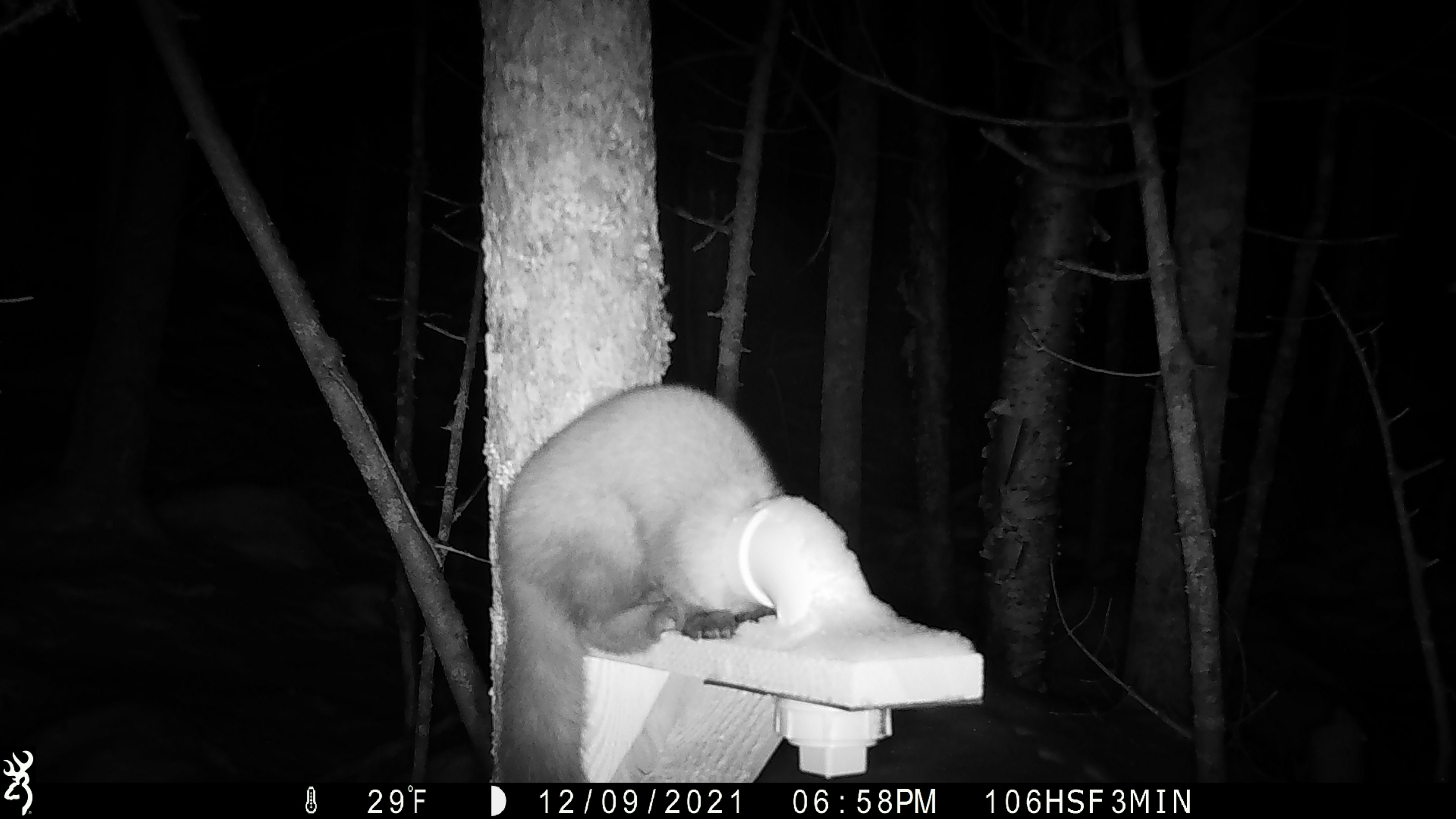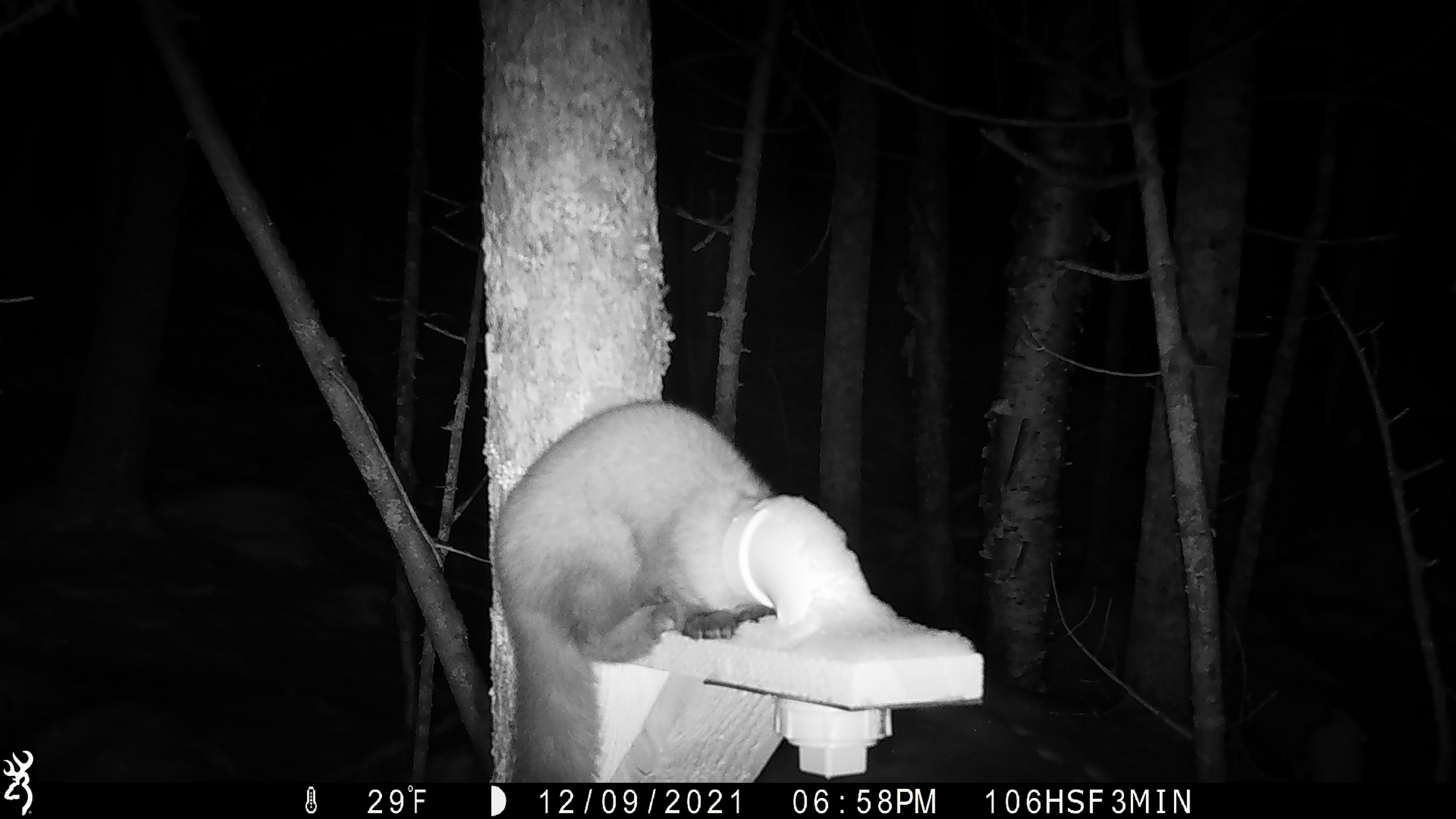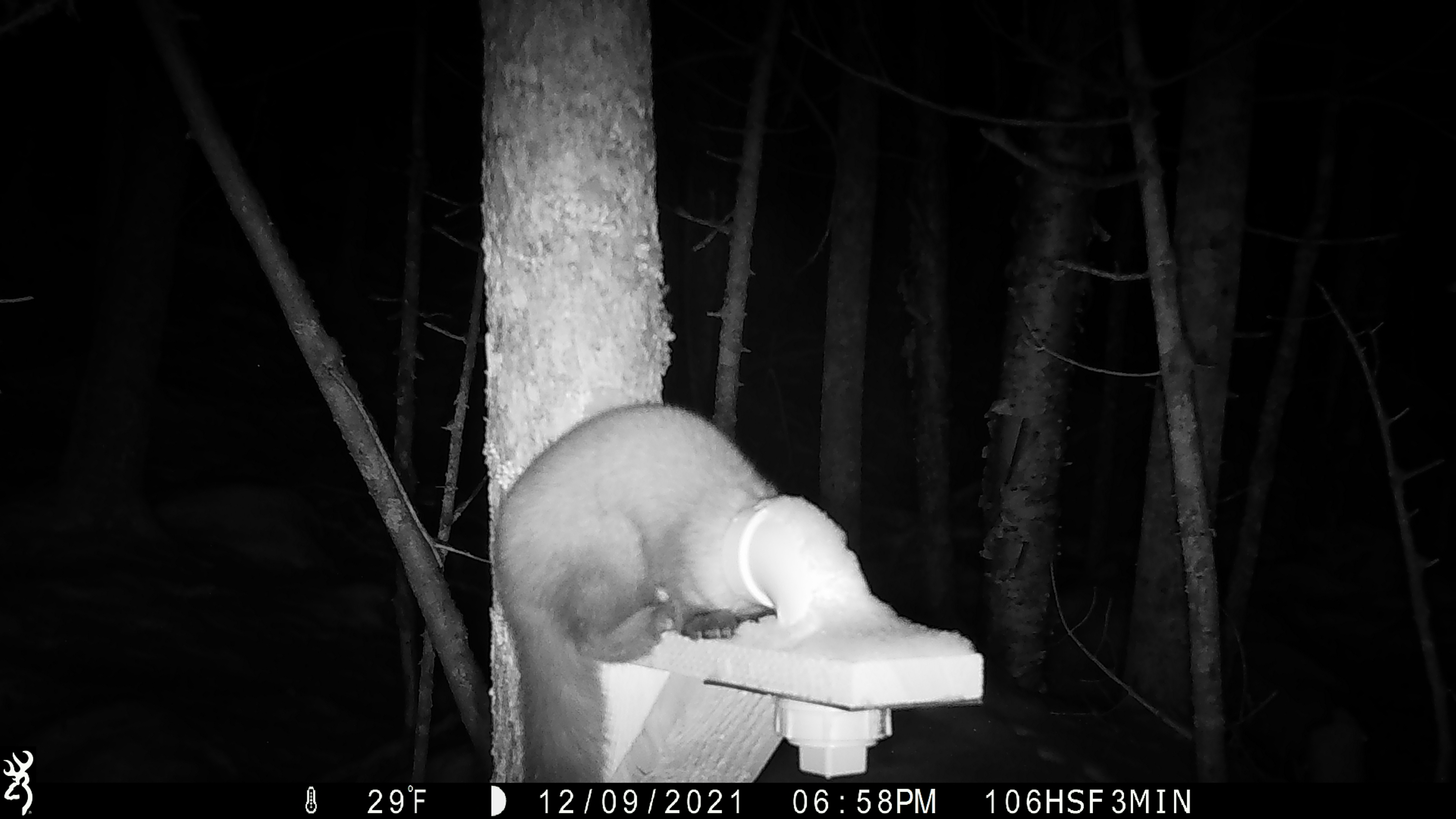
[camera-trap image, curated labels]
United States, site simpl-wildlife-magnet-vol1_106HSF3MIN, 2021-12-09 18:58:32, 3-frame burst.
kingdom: Animalia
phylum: Chordata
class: Mammalia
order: Carnivora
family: Mustelidae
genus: Martes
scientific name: Martes americana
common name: american marten